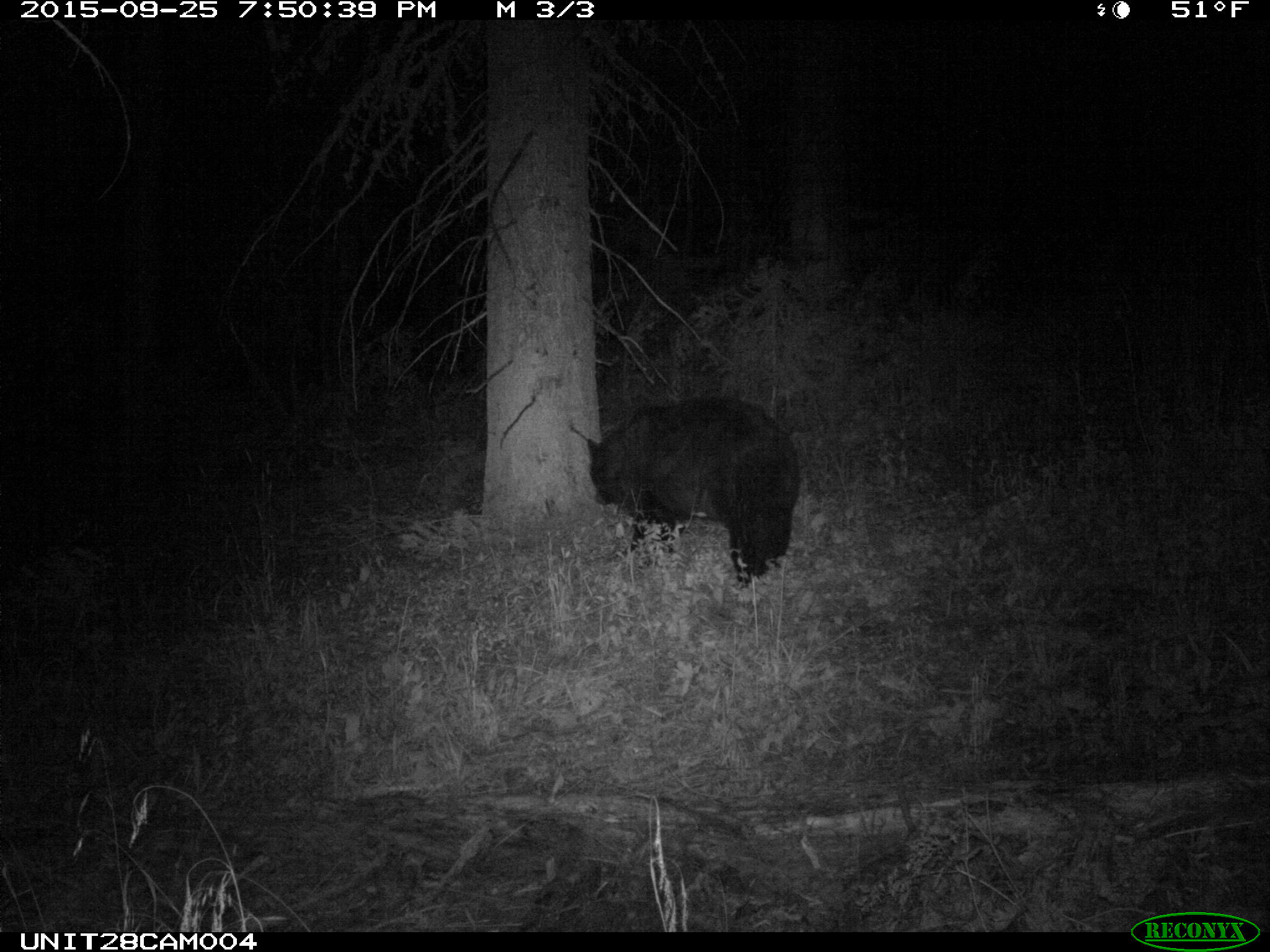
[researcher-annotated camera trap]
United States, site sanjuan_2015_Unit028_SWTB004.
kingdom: Animalia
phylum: Chordata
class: Mammalia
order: Carnivora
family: Ursidae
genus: Ursus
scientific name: Ursus americanus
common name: american black bear